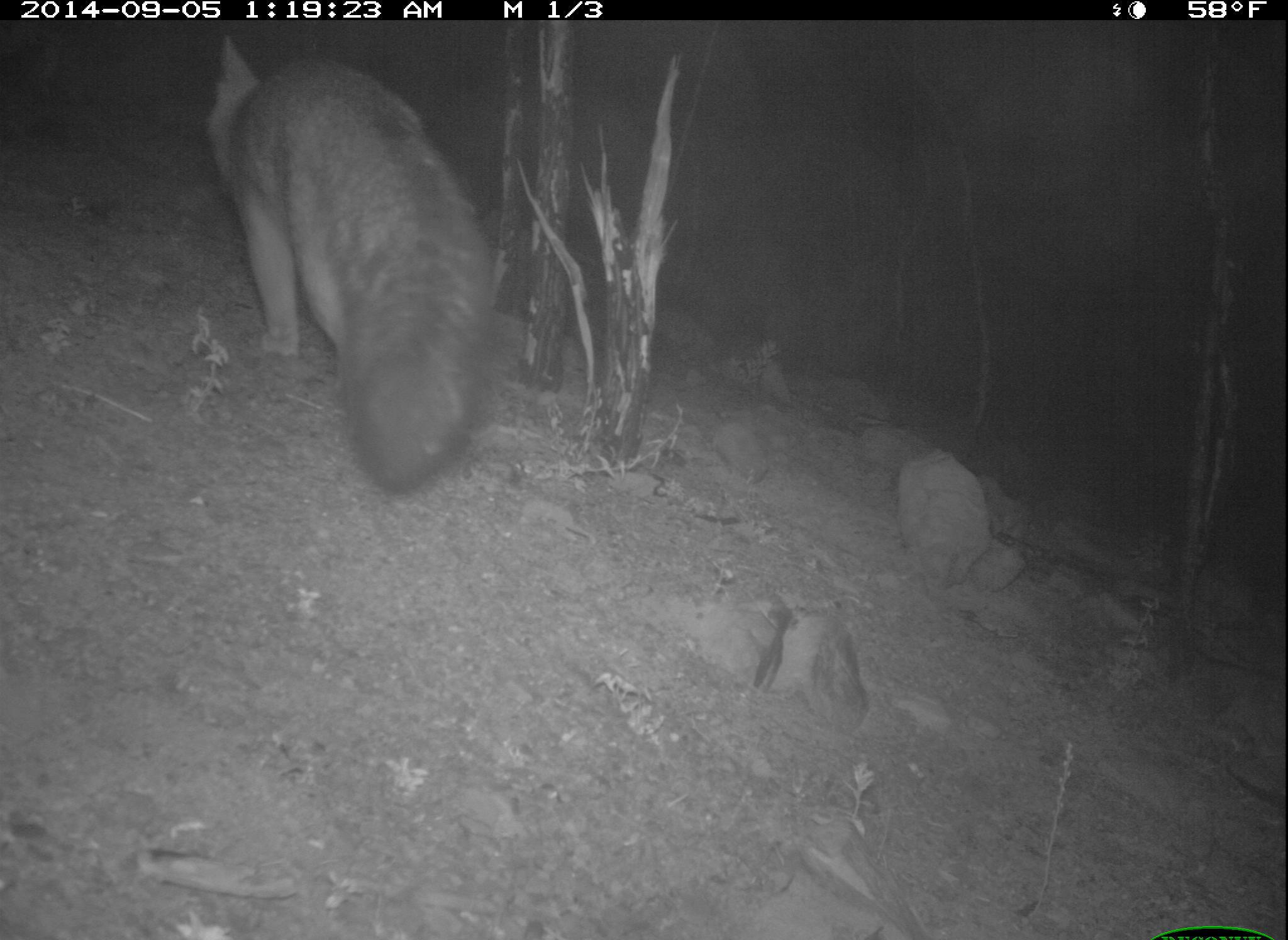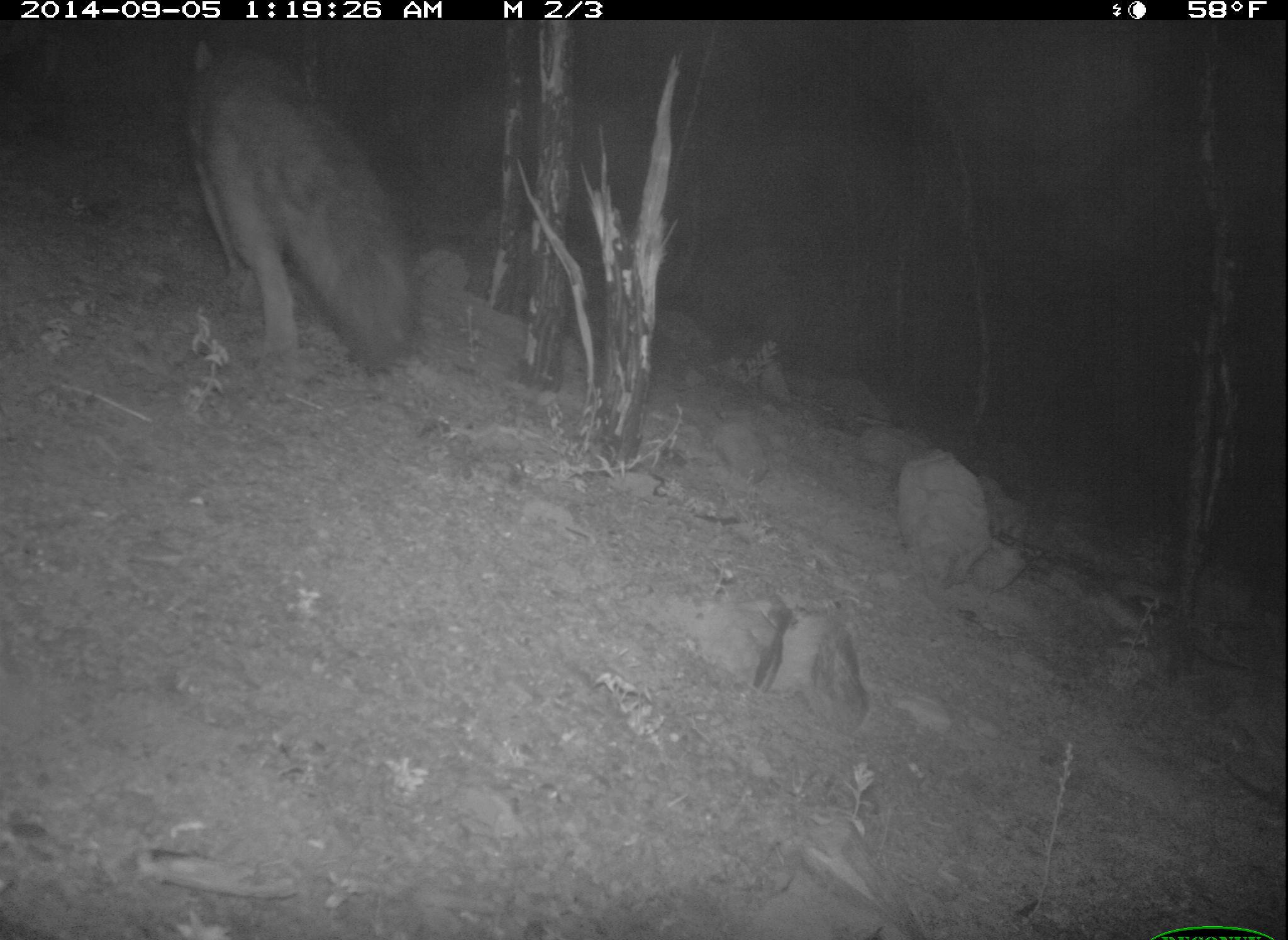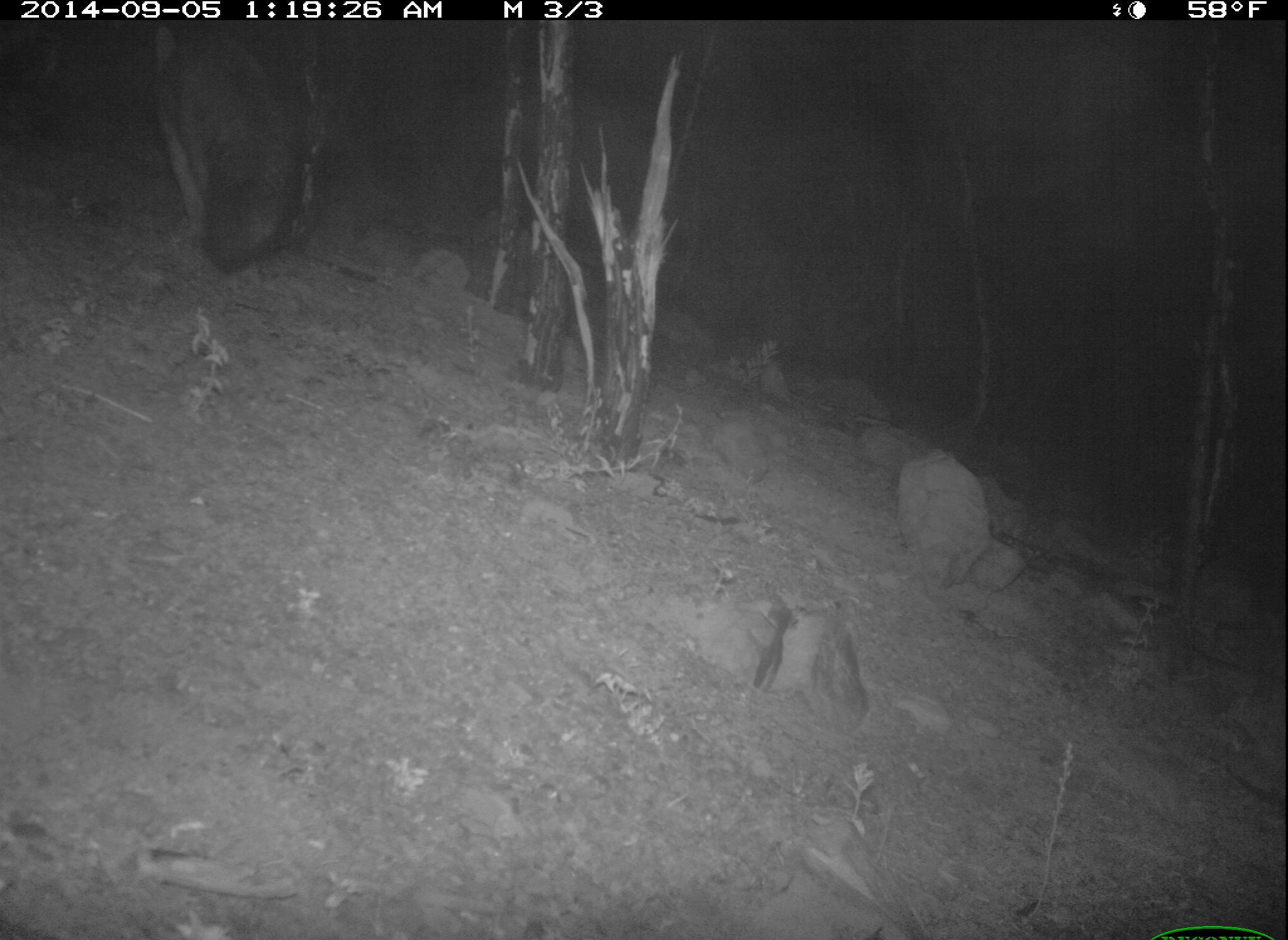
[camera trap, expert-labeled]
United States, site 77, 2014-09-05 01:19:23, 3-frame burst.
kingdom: Animalia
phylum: Chordata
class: Mammalia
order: Carnivora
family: Canidae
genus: Urocyon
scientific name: Urocyon cinereoargenteus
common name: gray fox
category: fox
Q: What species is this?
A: Fox (gray fox) (Urocyon cinereoargenteus).